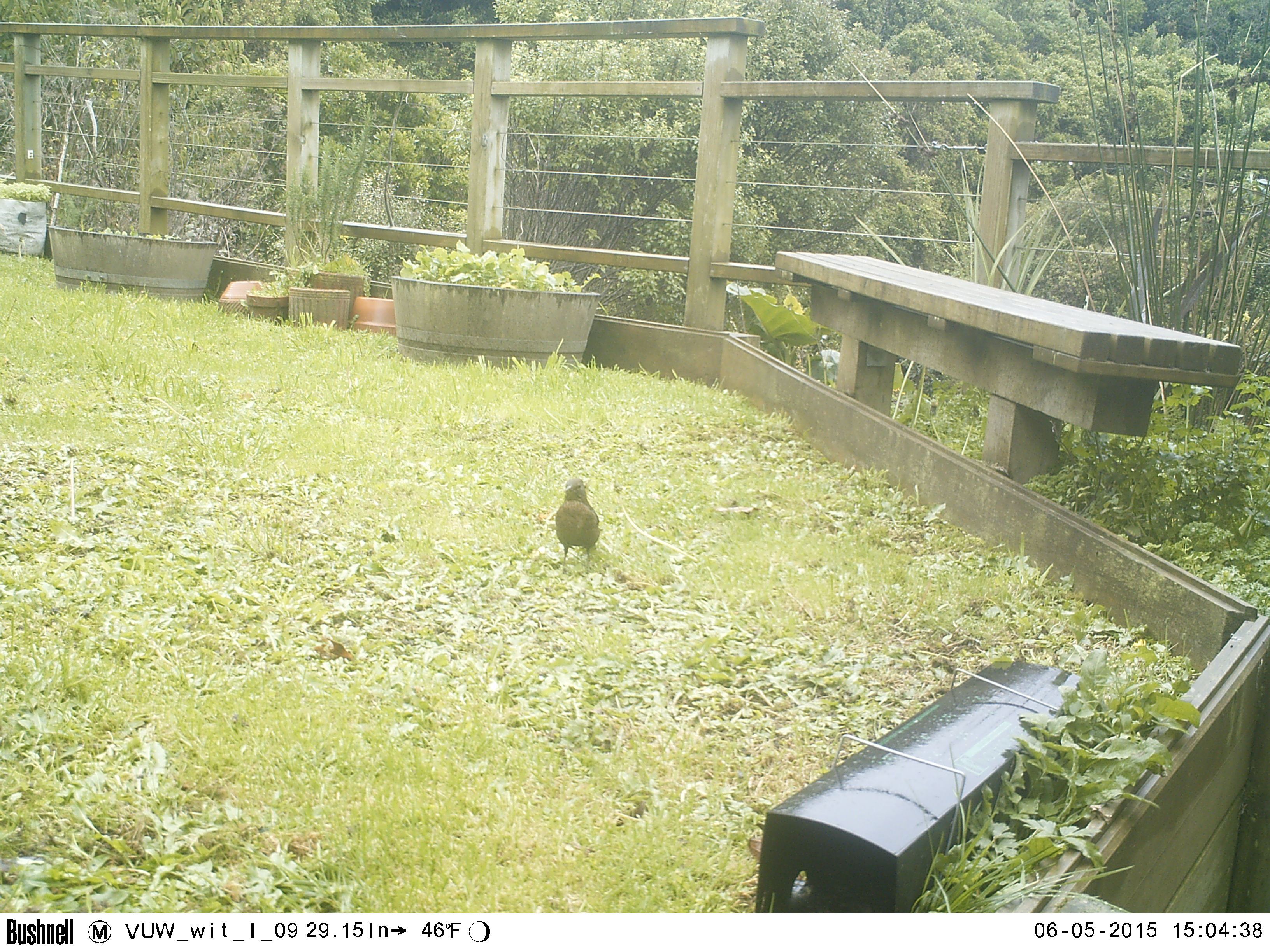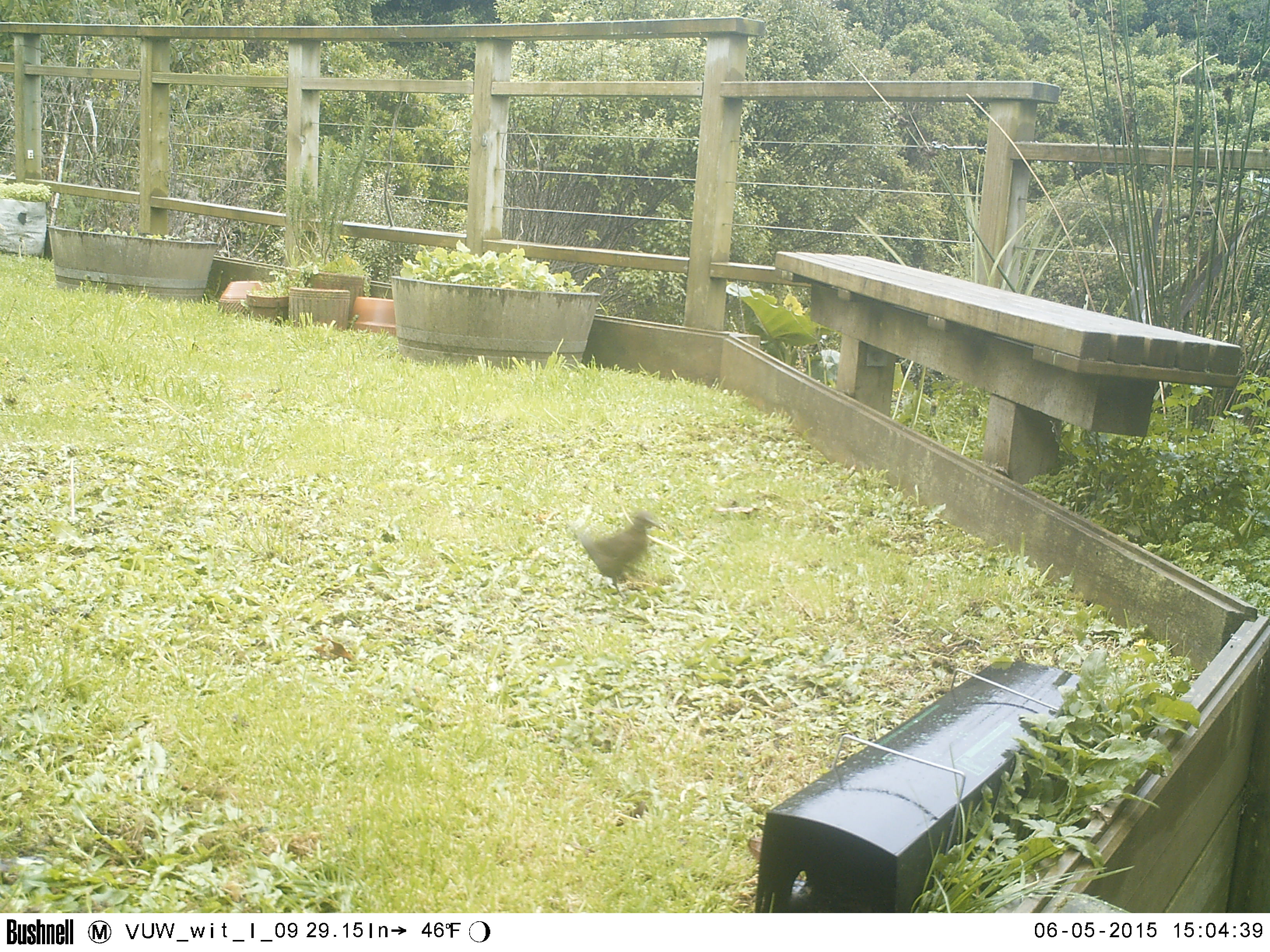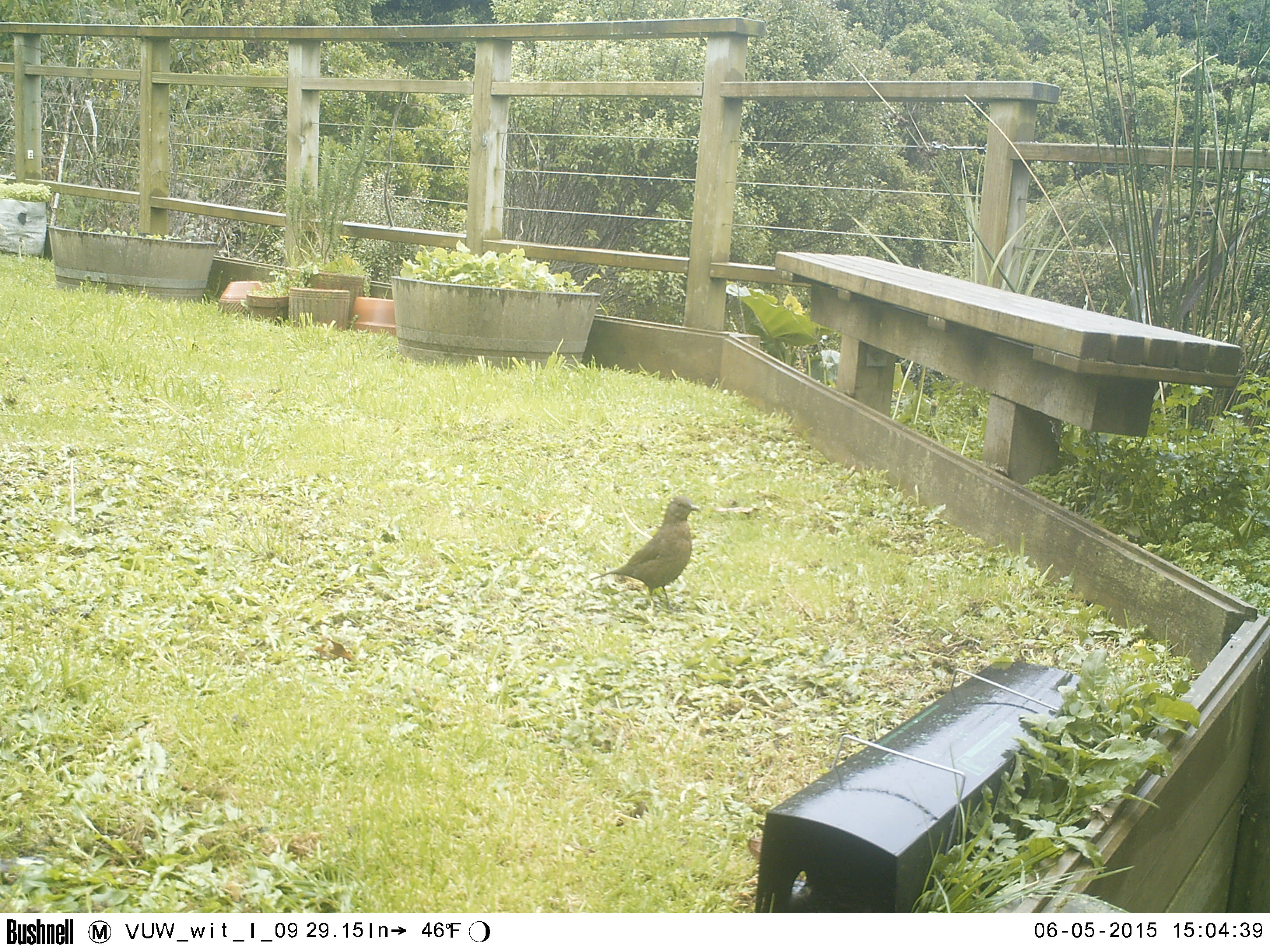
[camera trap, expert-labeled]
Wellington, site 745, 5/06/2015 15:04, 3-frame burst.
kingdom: Animalia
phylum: Chordata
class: Aves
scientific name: Aves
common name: bird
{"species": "bird (Aves)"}